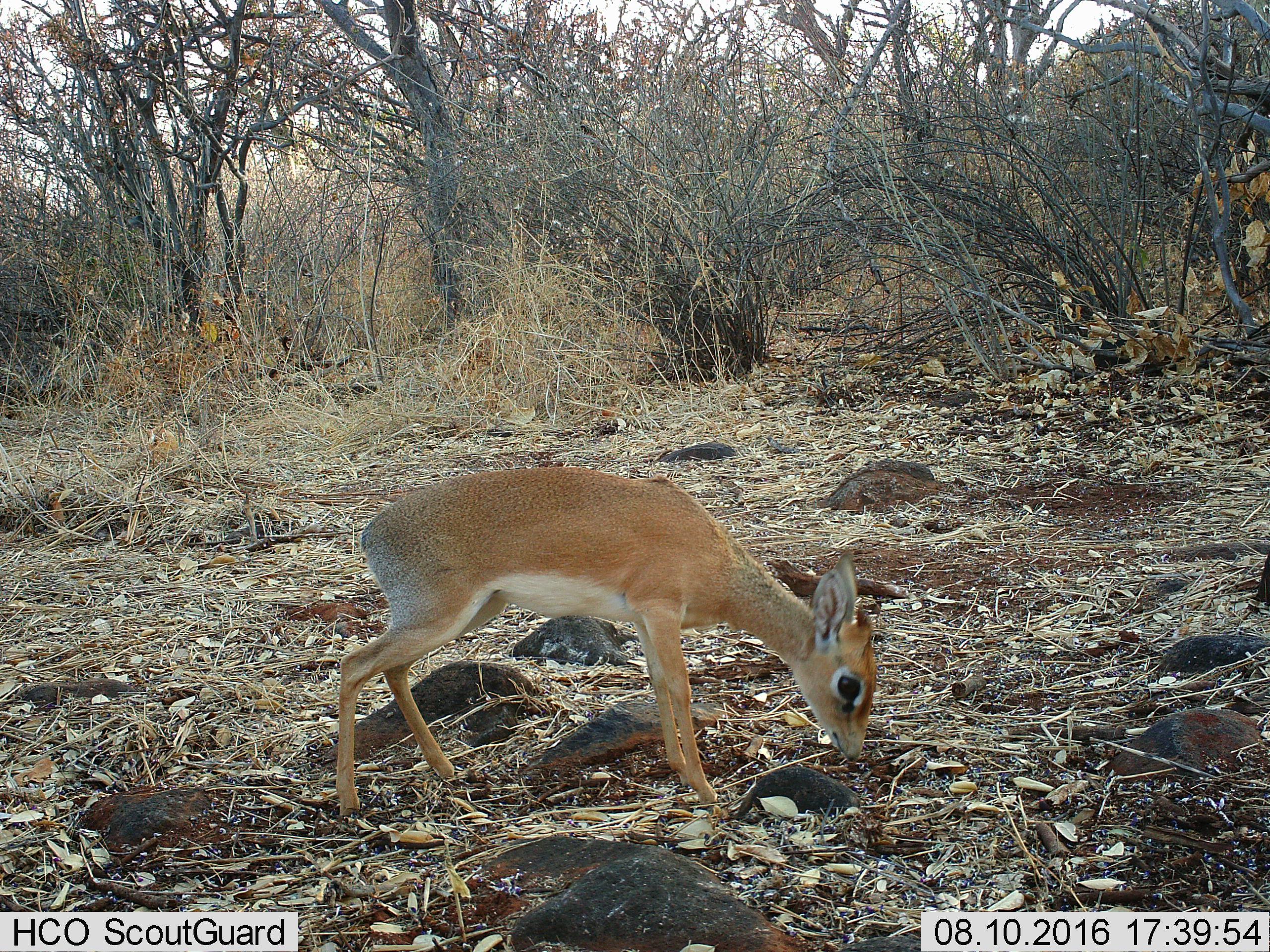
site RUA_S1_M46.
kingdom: Animalia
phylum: Chordata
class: Mammalia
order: Artiodactyla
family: Bovidae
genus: Madoqua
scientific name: Madoqua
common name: dik-dik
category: dikdik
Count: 1.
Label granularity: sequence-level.